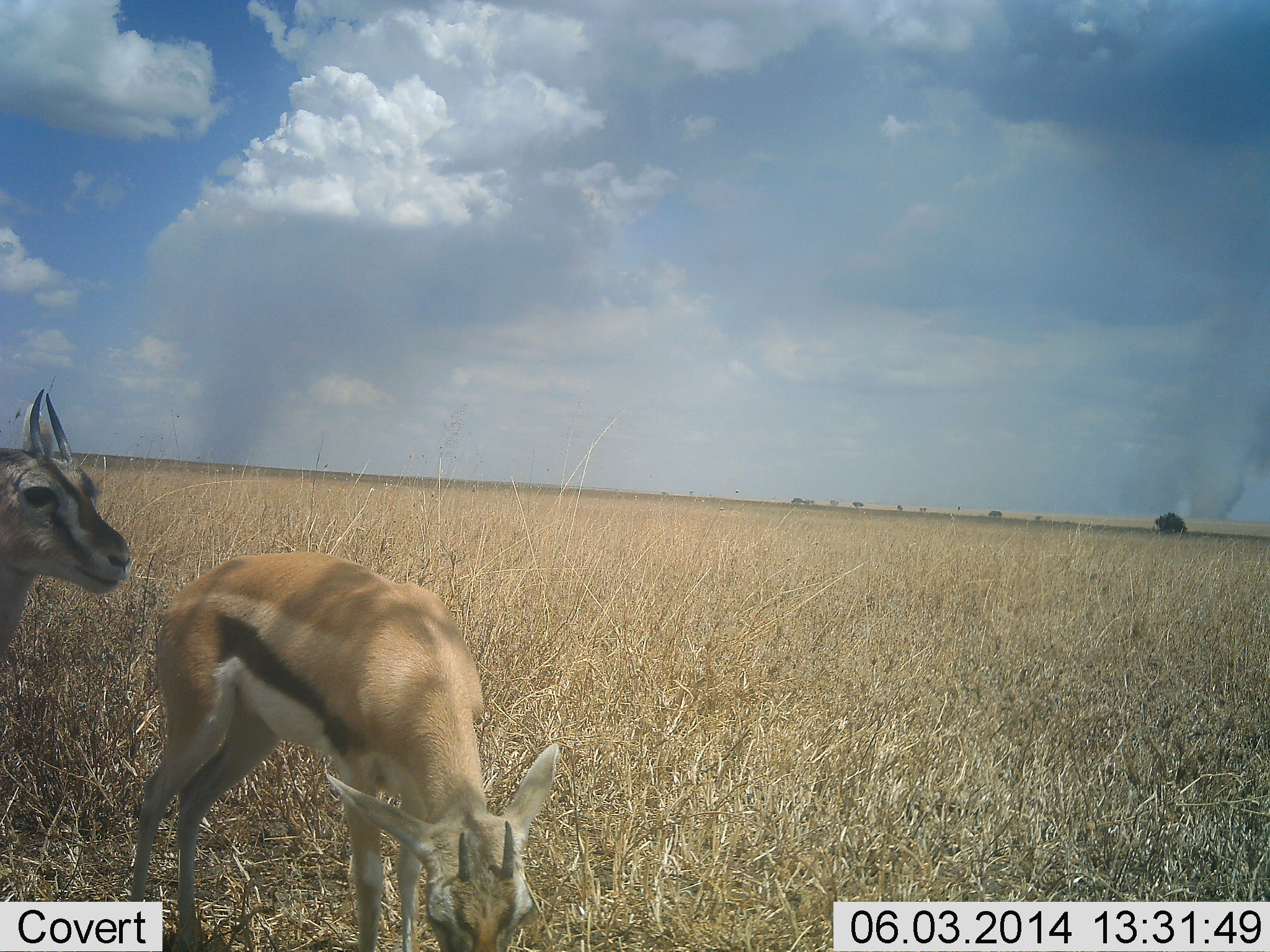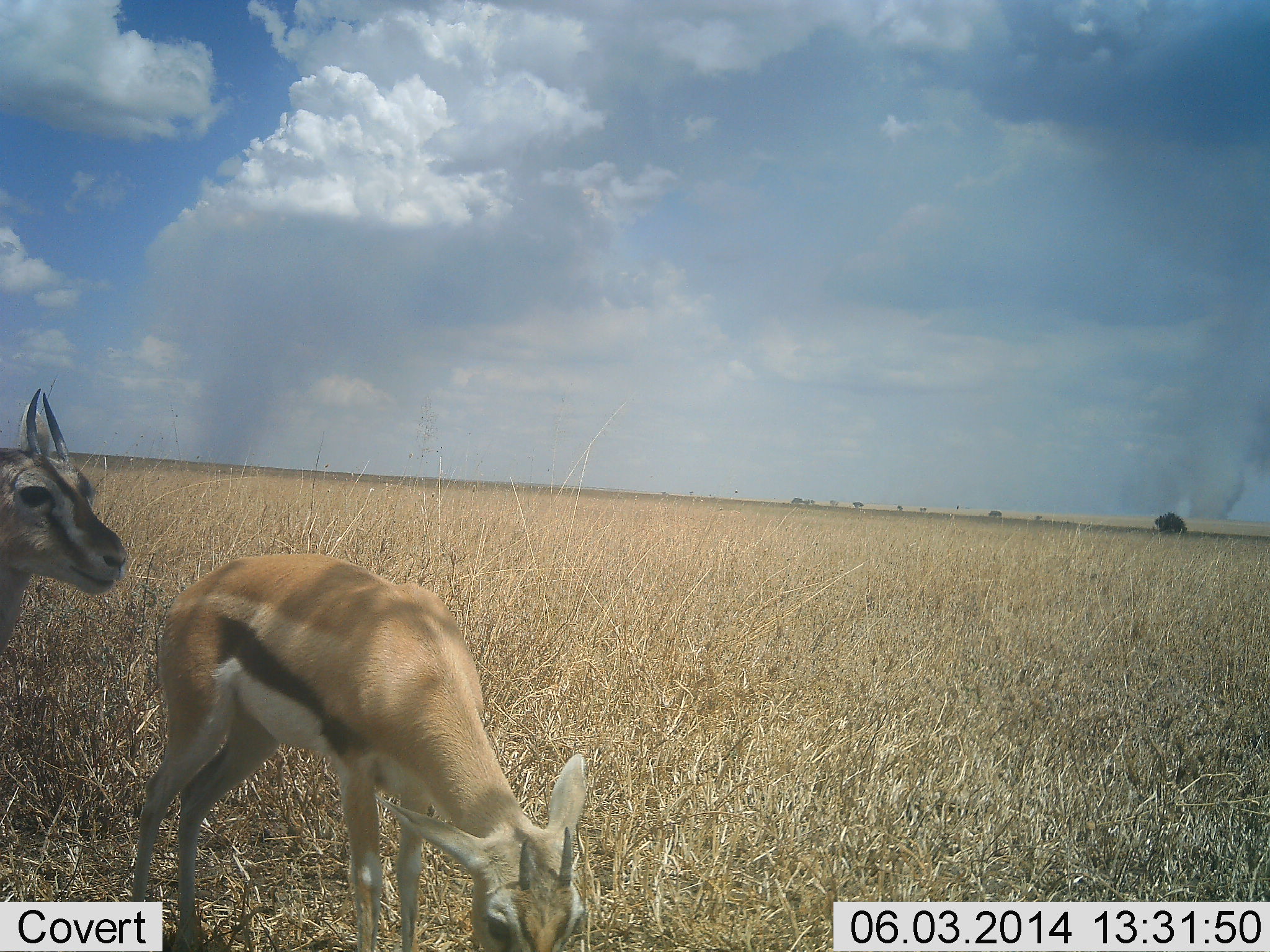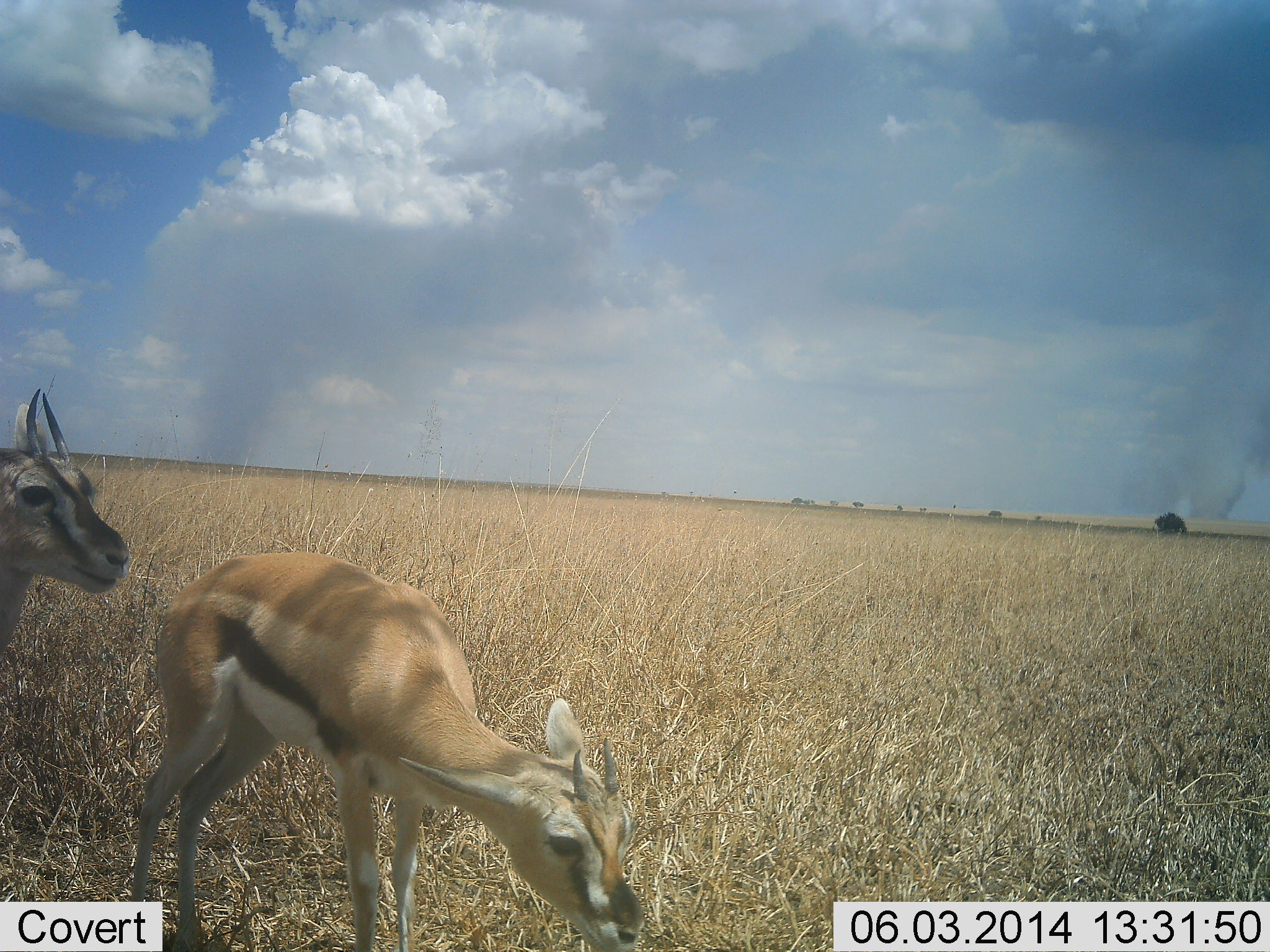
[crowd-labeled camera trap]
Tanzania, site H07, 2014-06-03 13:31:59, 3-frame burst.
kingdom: Animalia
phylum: Chordata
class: Mammalia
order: Artiodactyla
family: Bovidae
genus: Eudorcas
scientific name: Eudorcas thomsonii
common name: thomson's gazelle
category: gazellethomsons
Gazellethomsons (thomson's gazelle) (Eudorcas thomsonii), count 2. Behavior (volunteer vote fractions): standing 90%, resting 0%, moving 0%, interacting 0%. Young present (vote fraction): 0%. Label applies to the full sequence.